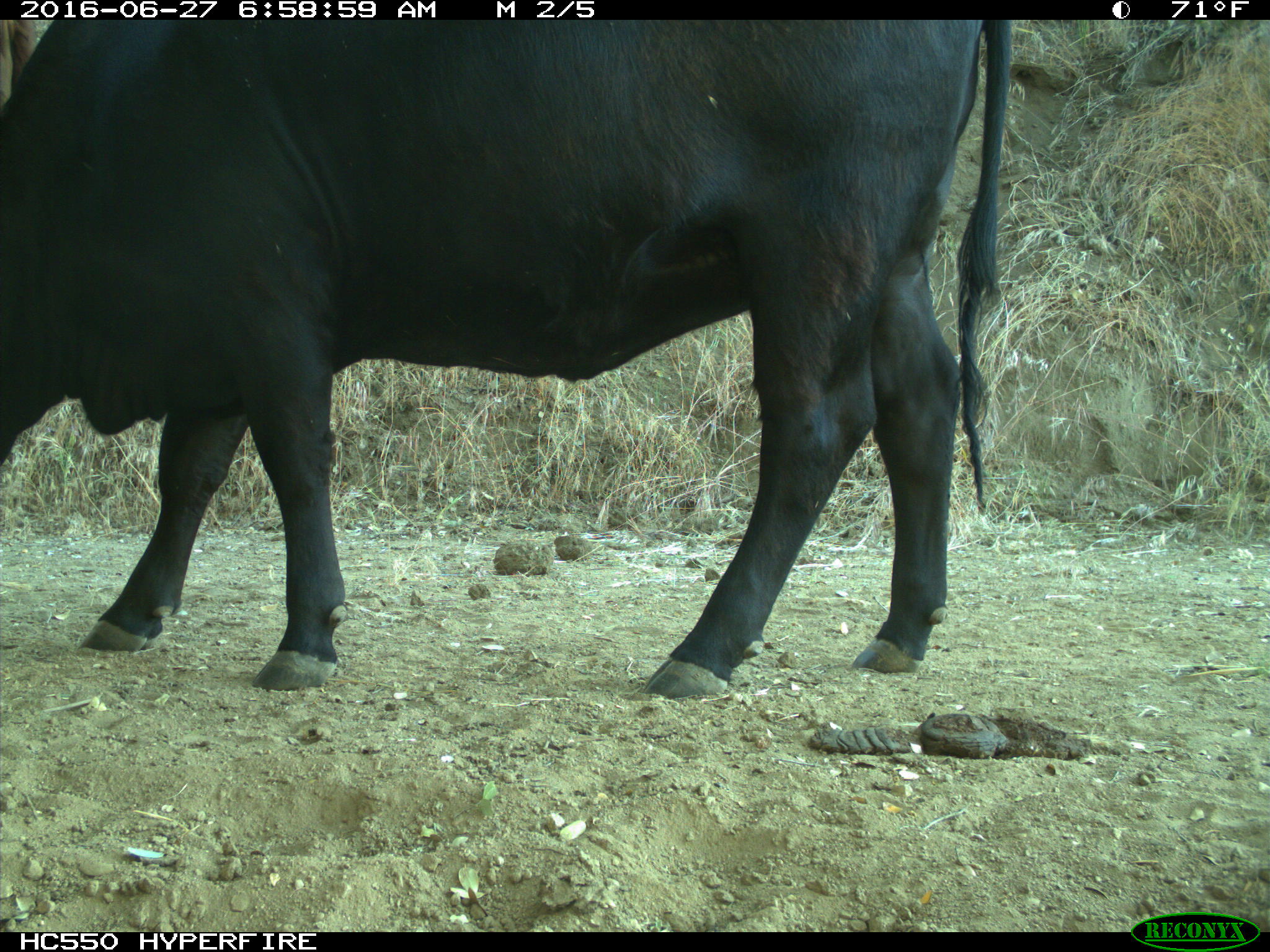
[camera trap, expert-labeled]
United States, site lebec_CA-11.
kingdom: Animalia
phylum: Chordata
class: Mammalia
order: Artiodactyla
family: Bovidae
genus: Bos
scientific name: Bos taurus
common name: domestic cow